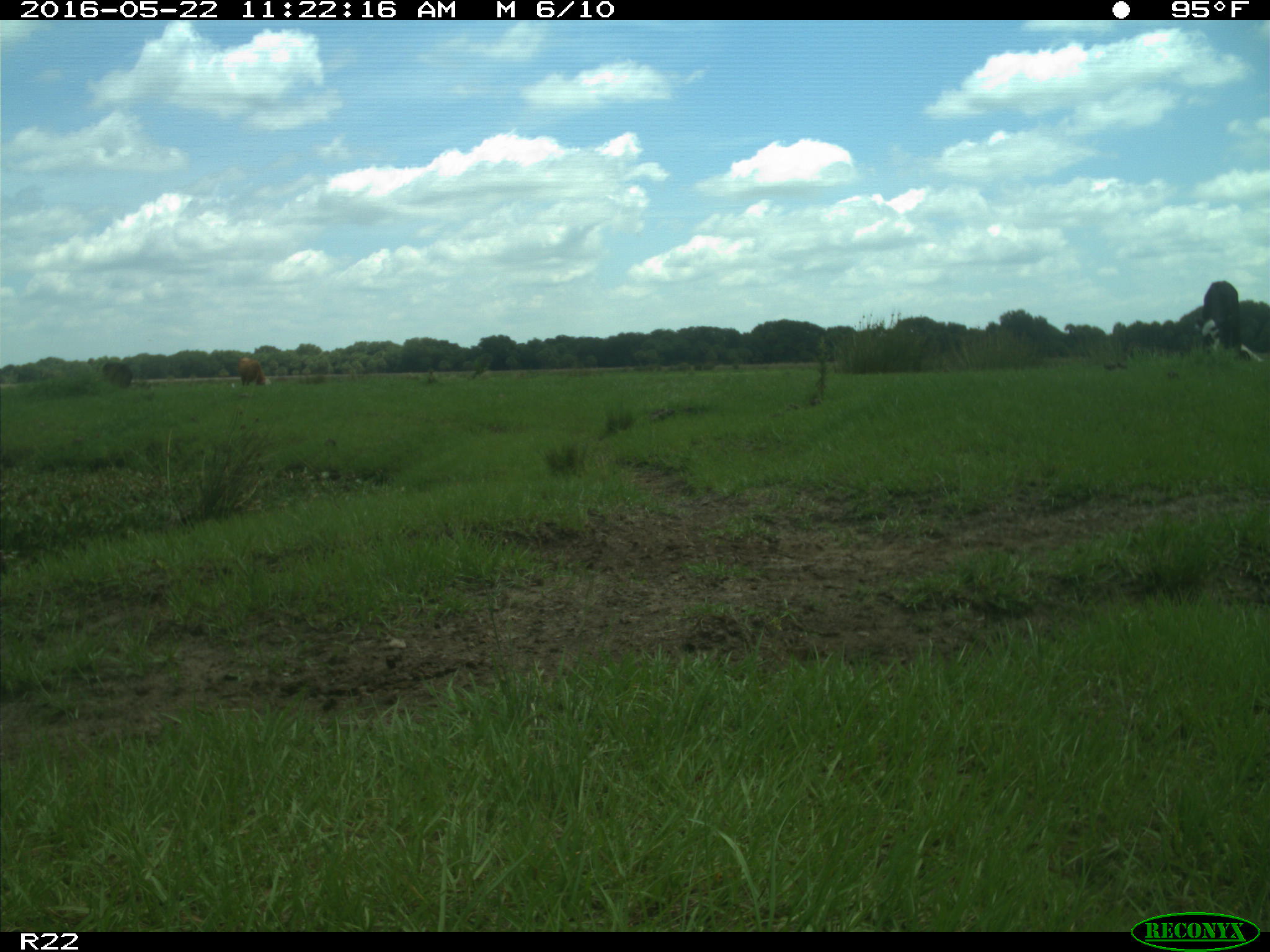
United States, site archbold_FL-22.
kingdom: Animalia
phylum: Chordata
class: Mammalia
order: Artiodactyla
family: Bovidae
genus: Bos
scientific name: Bos taurus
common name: domestic cow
Bos taurus (domestic cow).